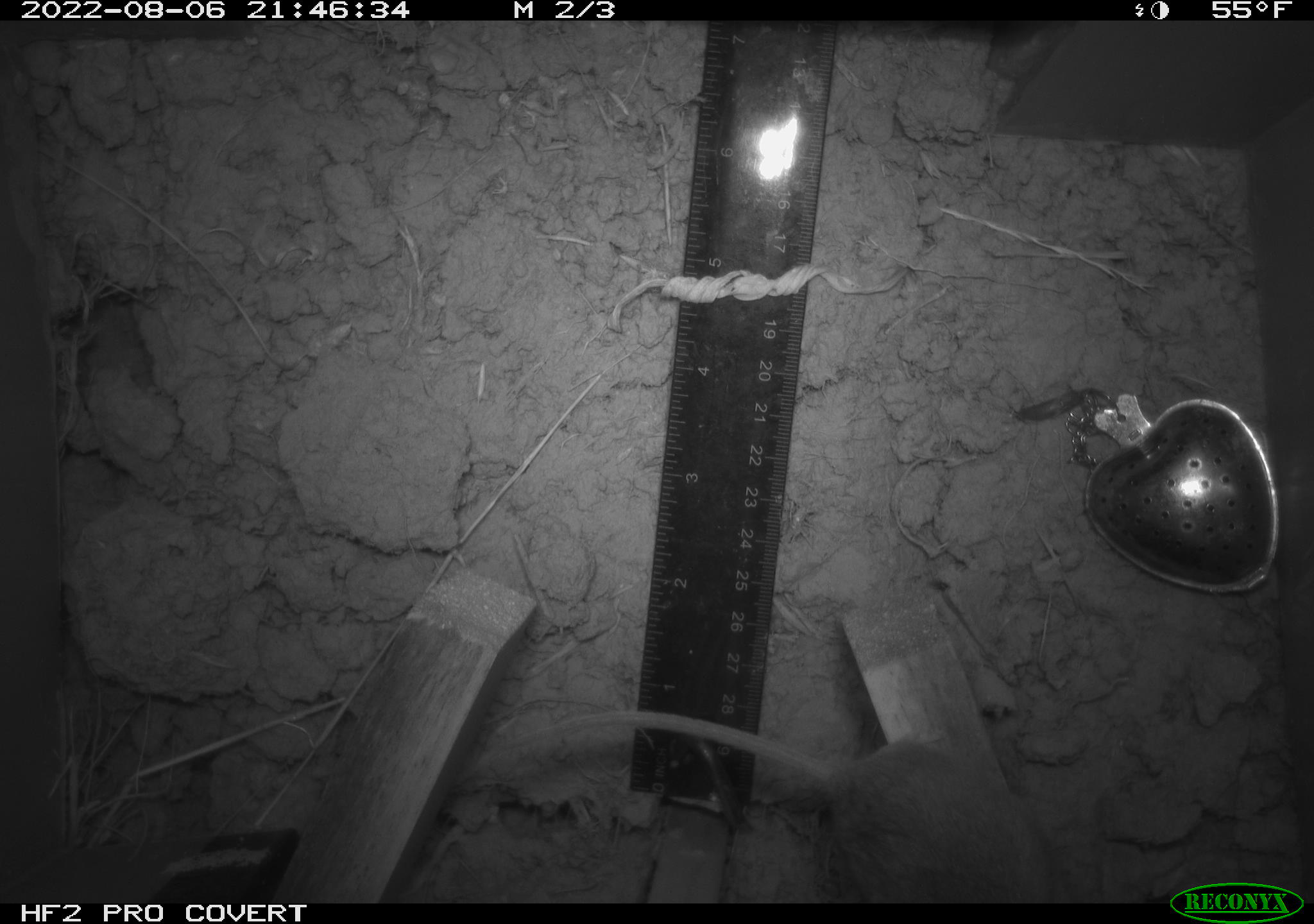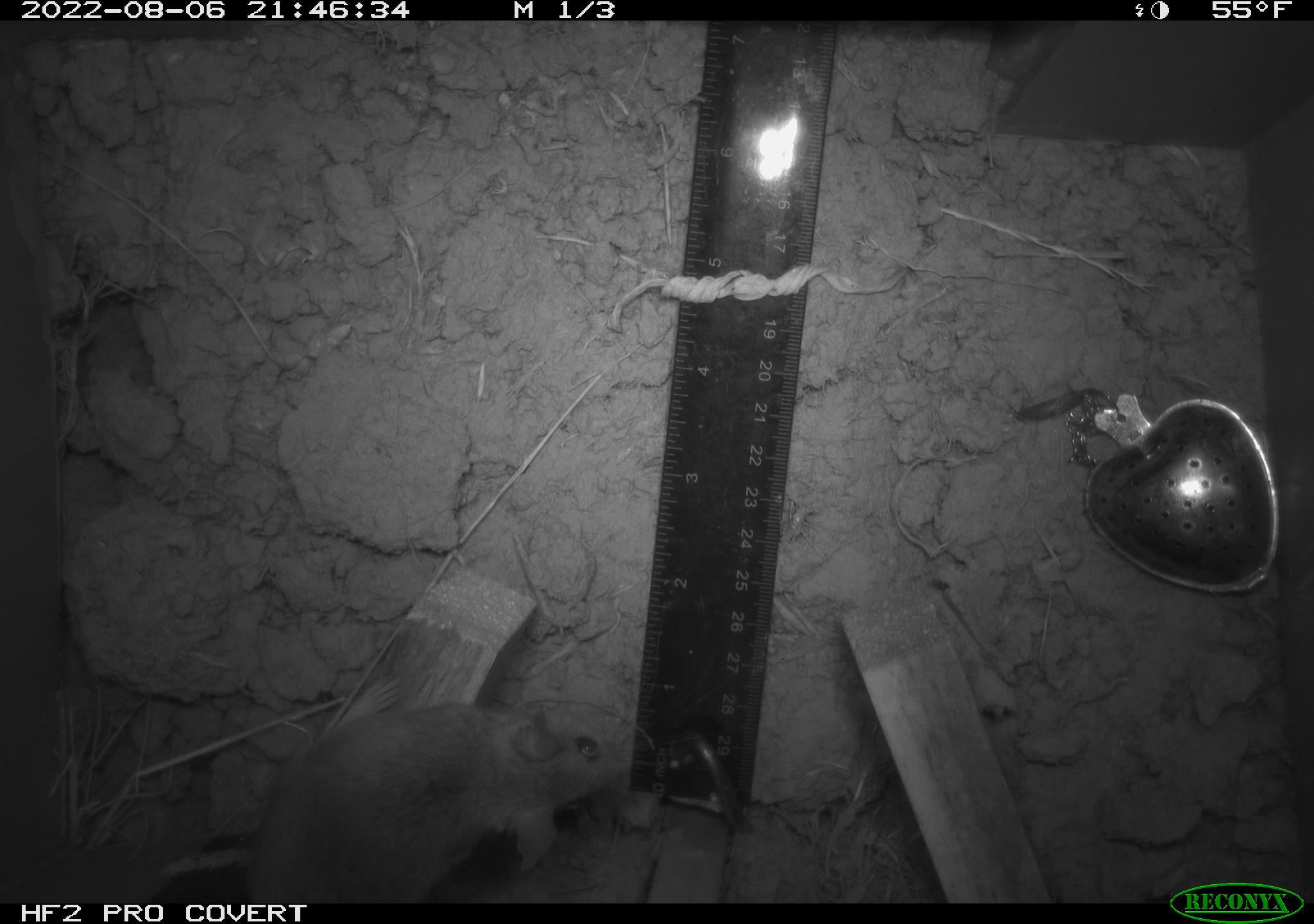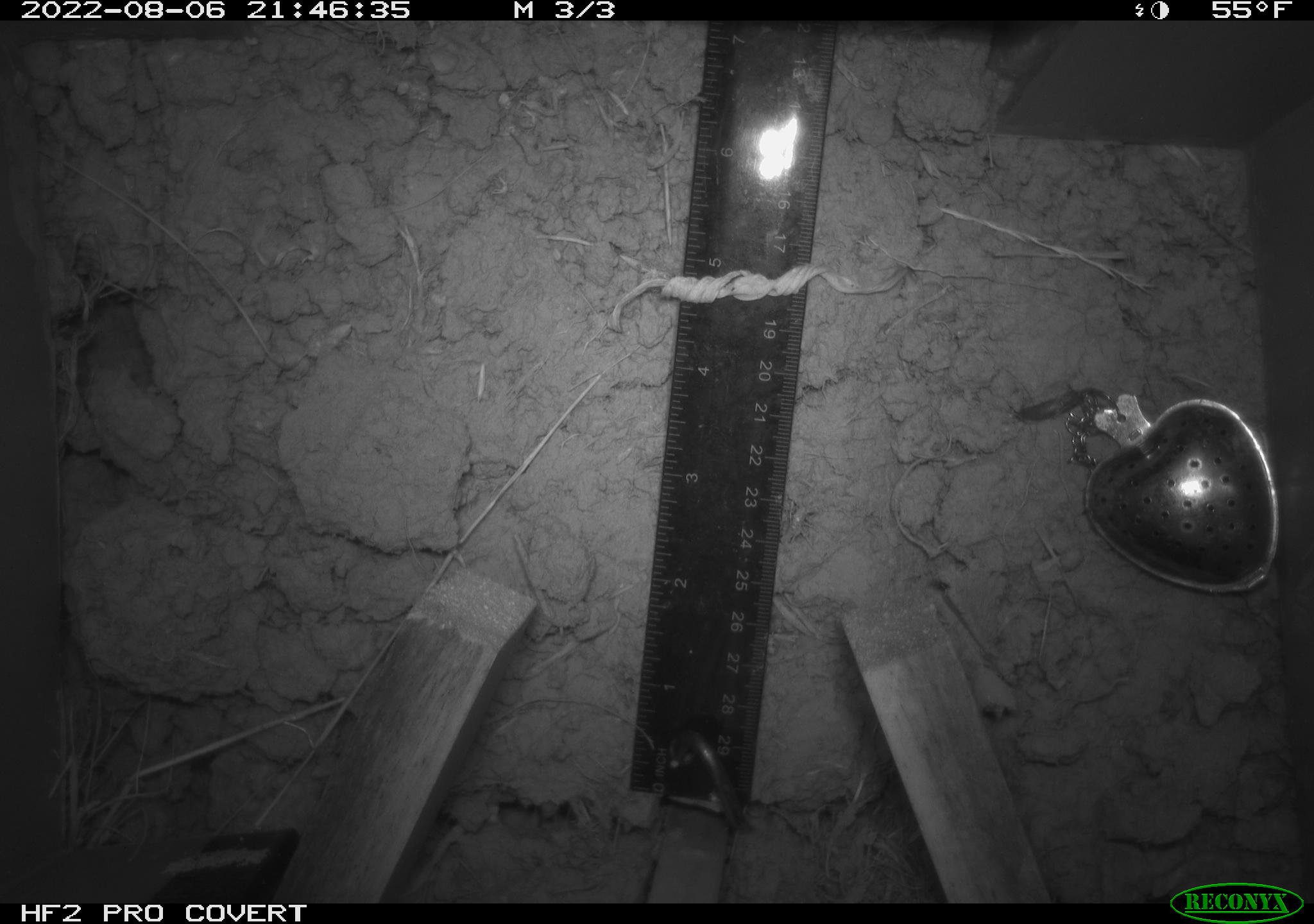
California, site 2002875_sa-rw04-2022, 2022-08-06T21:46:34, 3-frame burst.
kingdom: Animalia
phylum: Chordata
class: Mammalia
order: Rodentia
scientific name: Rodentia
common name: mouse species